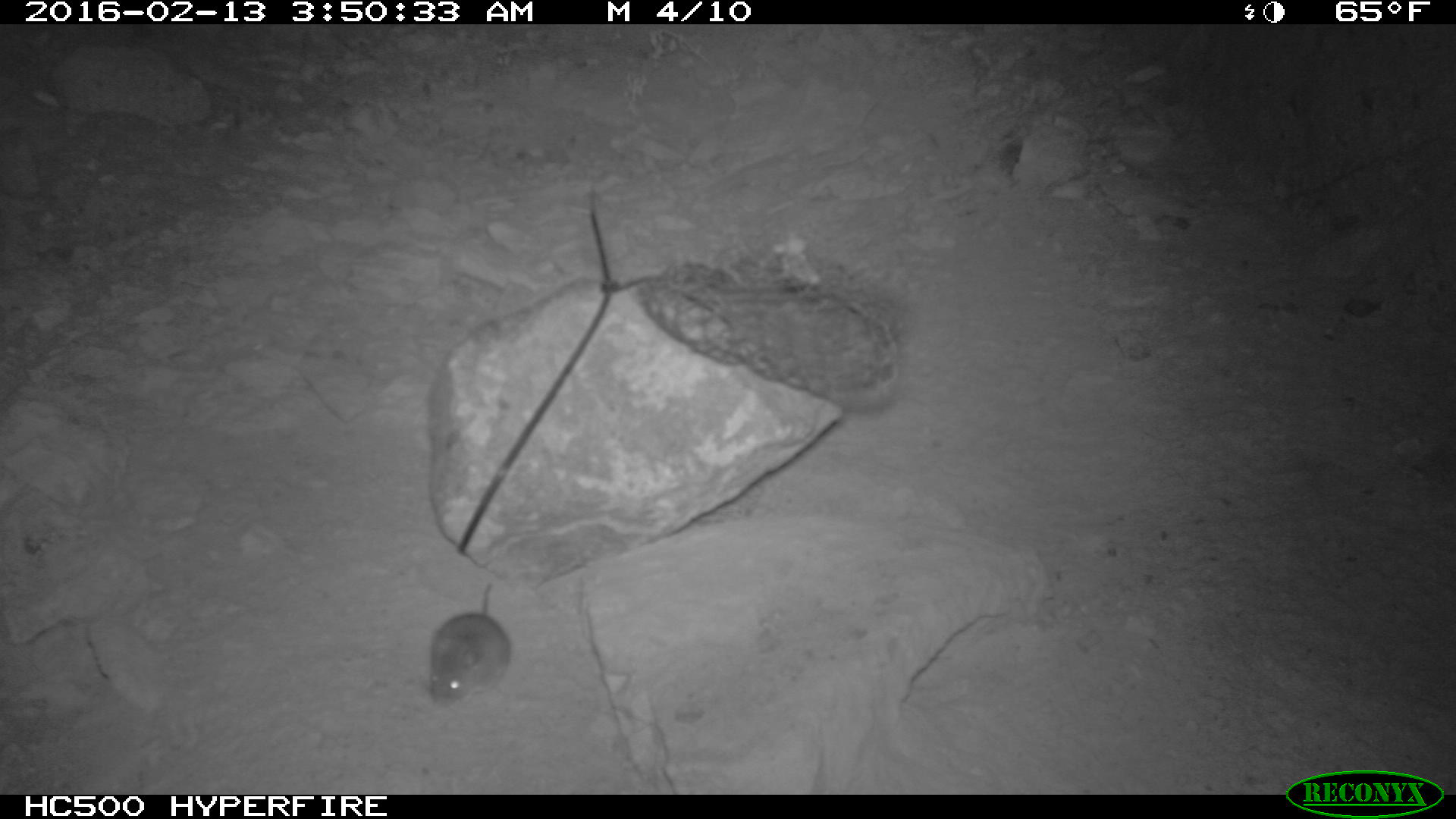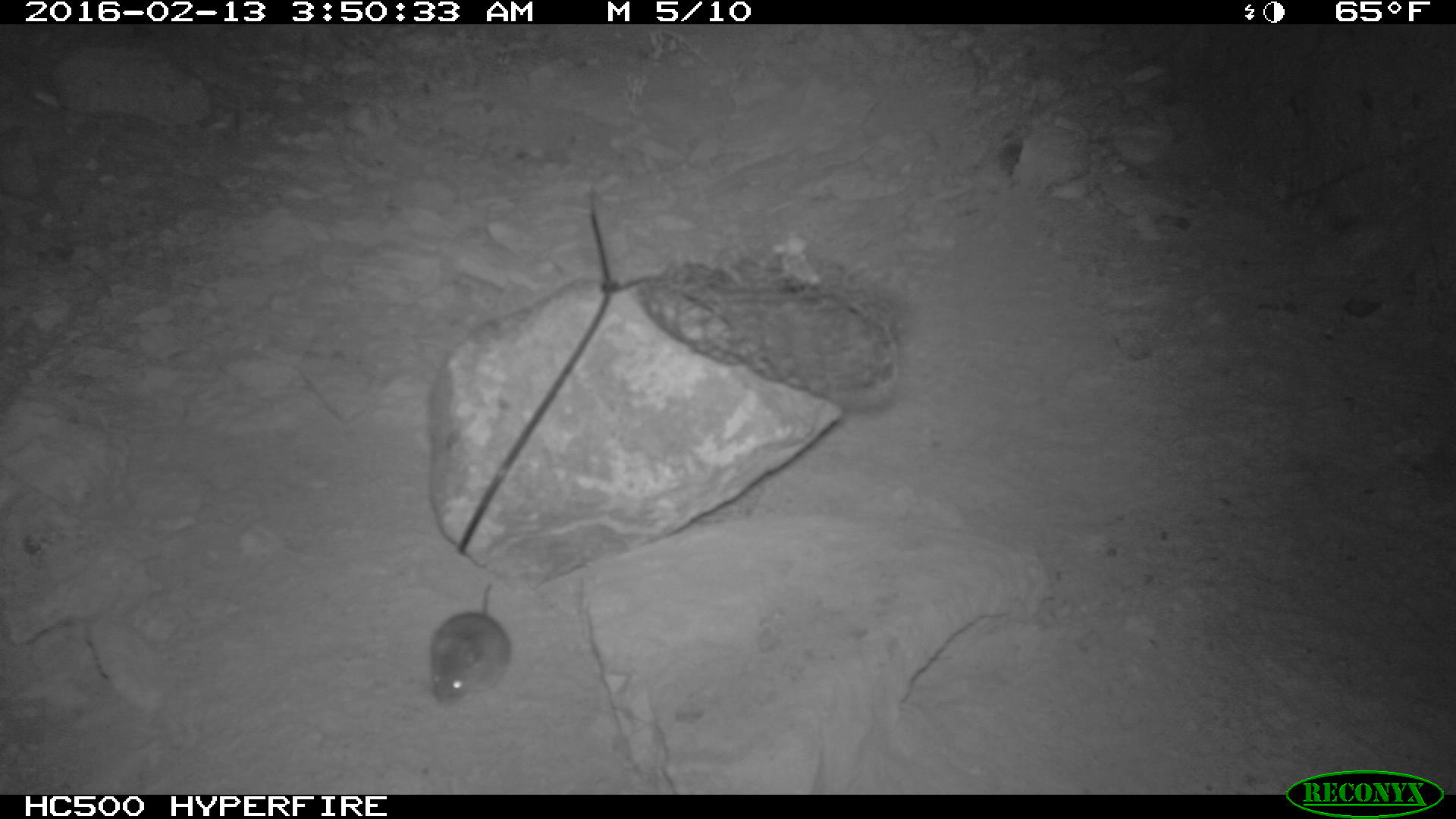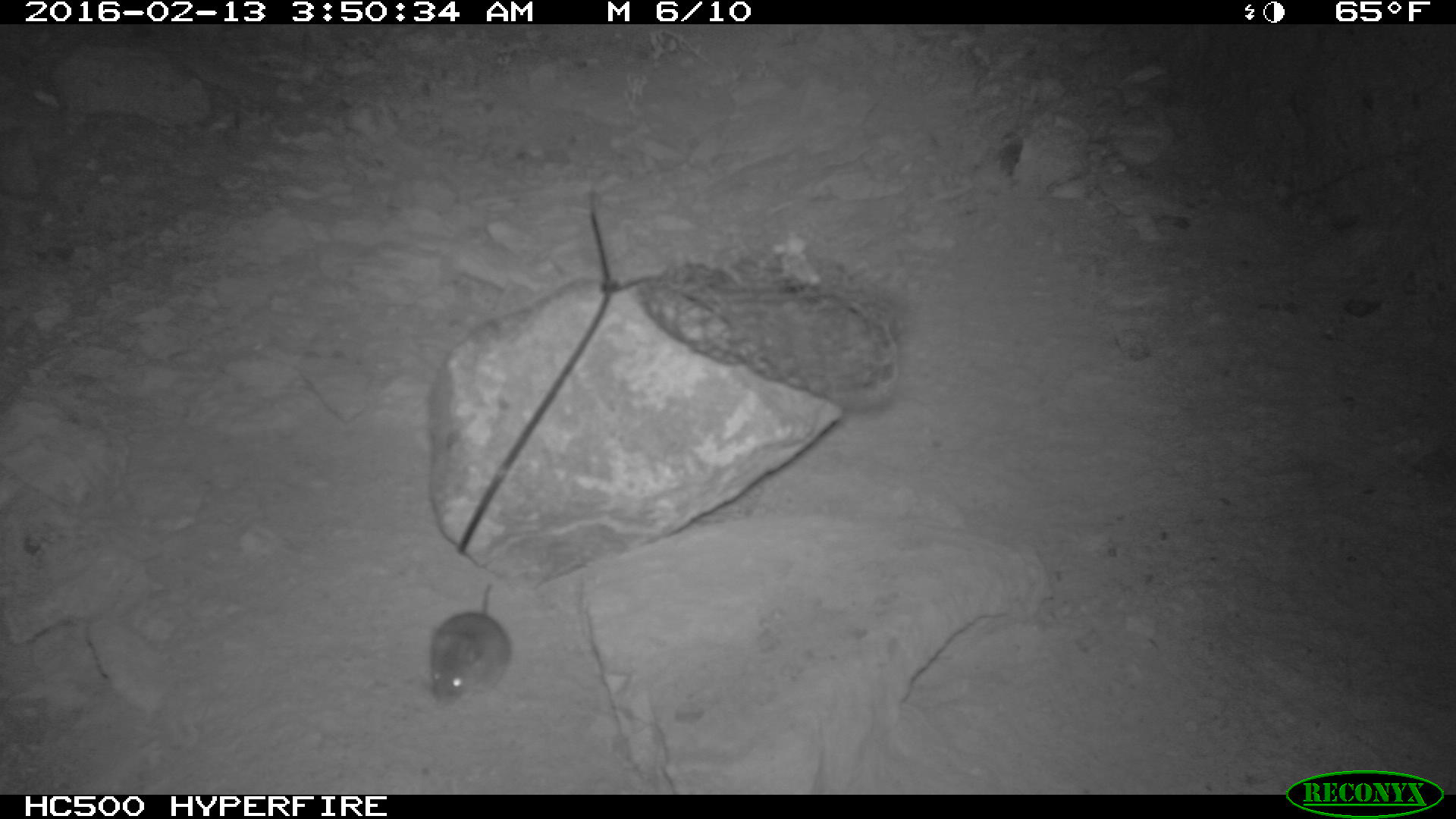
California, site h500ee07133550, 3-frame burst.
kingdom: Animalia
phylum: Chordata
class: Mammalia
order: Rodentia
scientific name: Rodentia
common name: rodent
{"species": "rodent (Rodentia)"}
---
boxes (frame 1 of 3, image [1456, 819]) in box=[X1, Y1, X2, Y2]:
rodent: box=[425, 581, 513, 704]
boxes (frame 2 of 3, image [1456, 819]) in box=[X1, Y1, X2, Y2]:
rodent: box=[428, 584, 510, 704]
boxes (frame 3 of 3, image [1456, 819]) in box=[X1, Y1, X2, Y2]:
rodent: box=[431, 582, 511, 708]